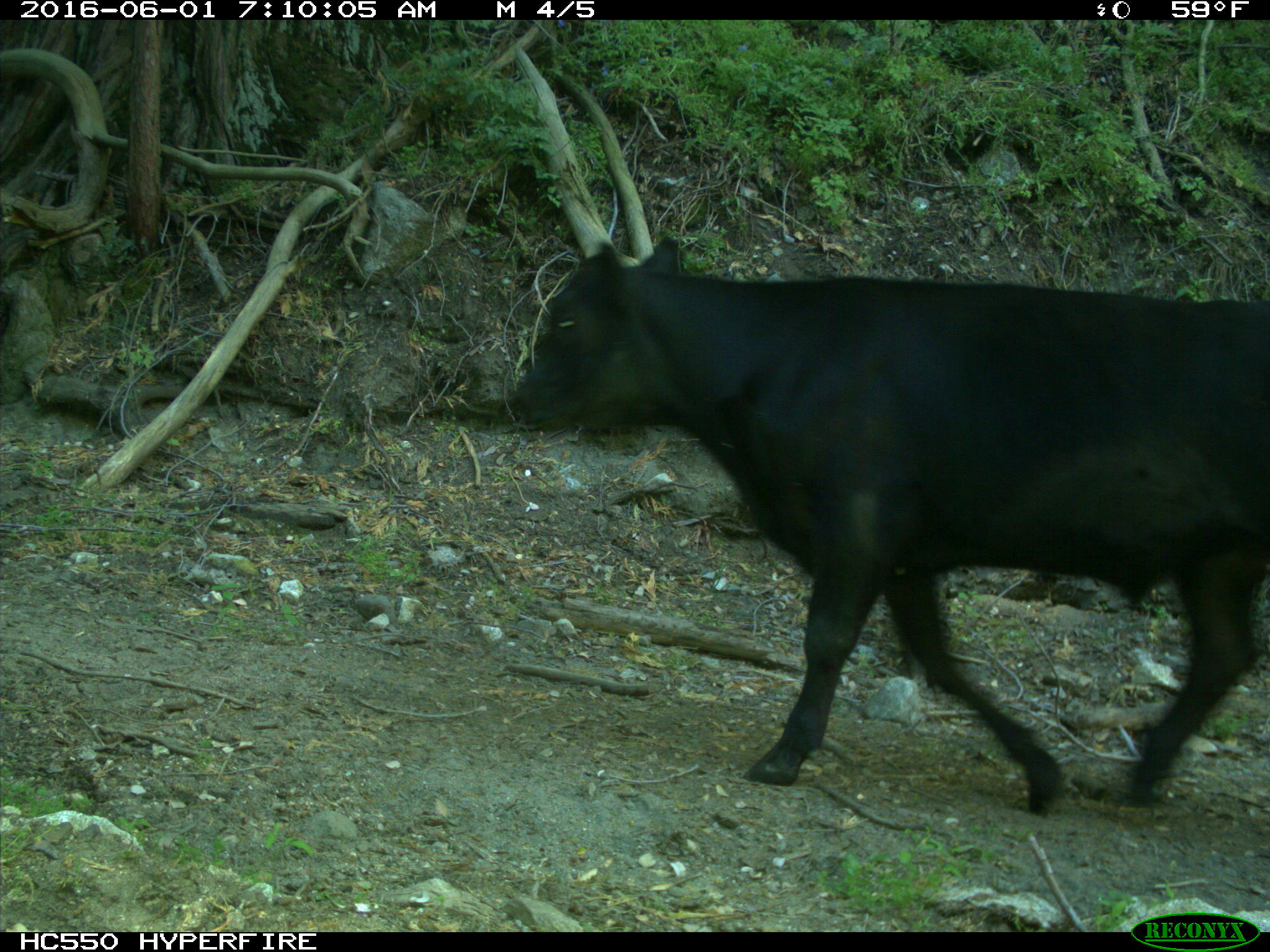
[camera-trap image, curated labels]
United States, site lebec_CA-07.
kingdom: Animalia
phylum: Chordata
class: Mammalia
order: Artiodactyla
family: Bovidae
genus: Bos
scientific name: Bos taurus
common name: domestic cow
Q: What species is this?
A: Bos taurus (domestic cow).